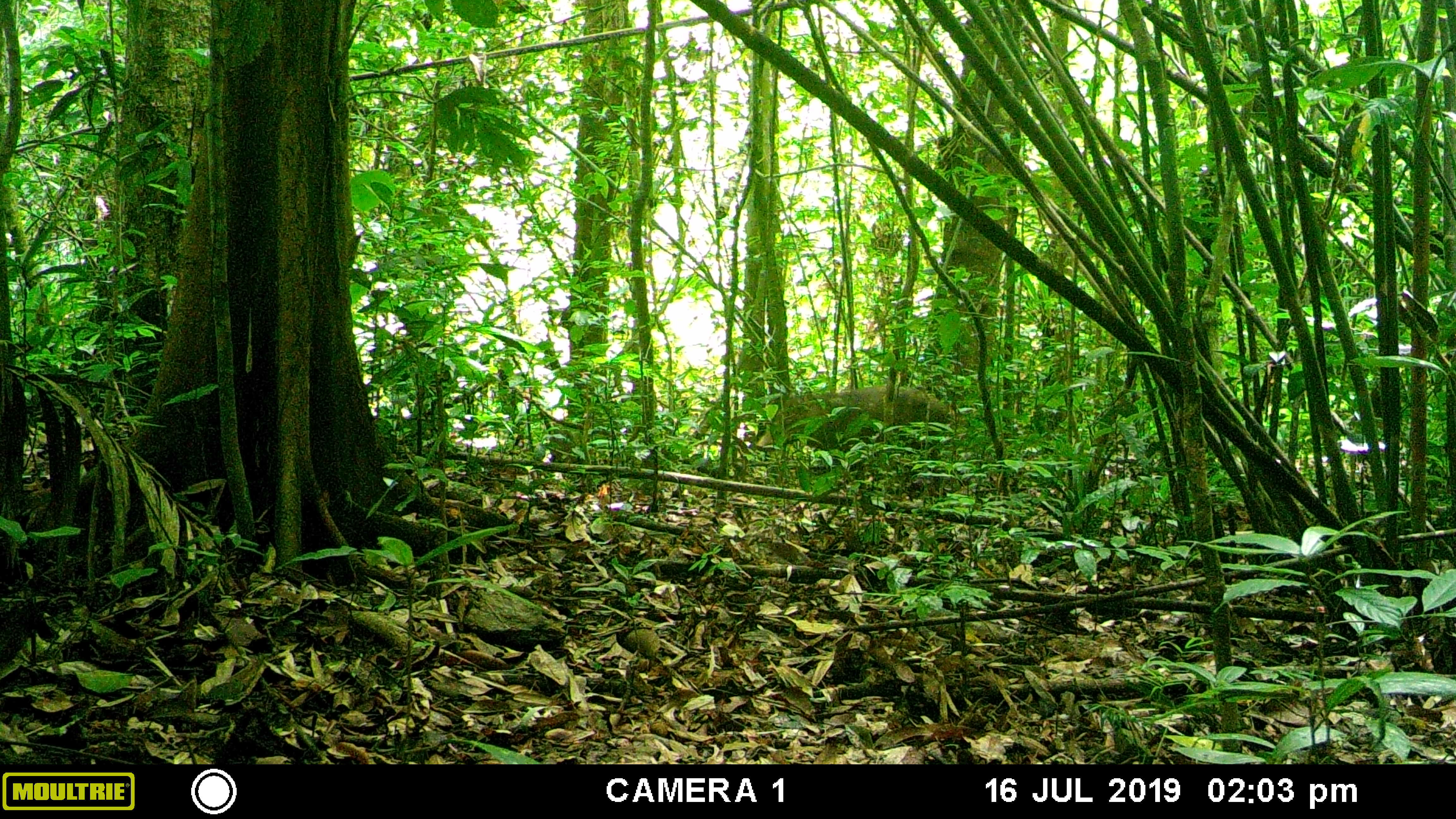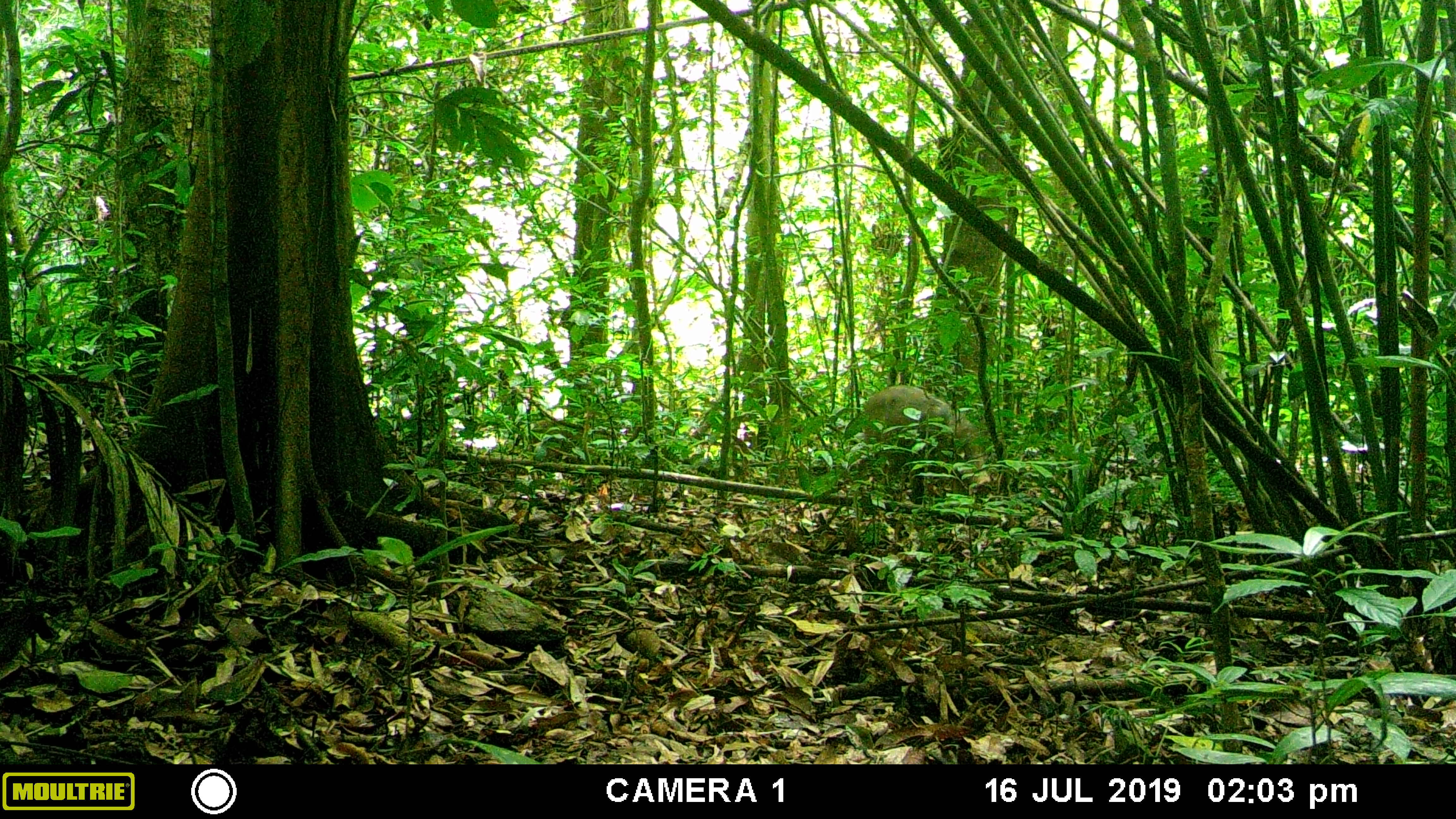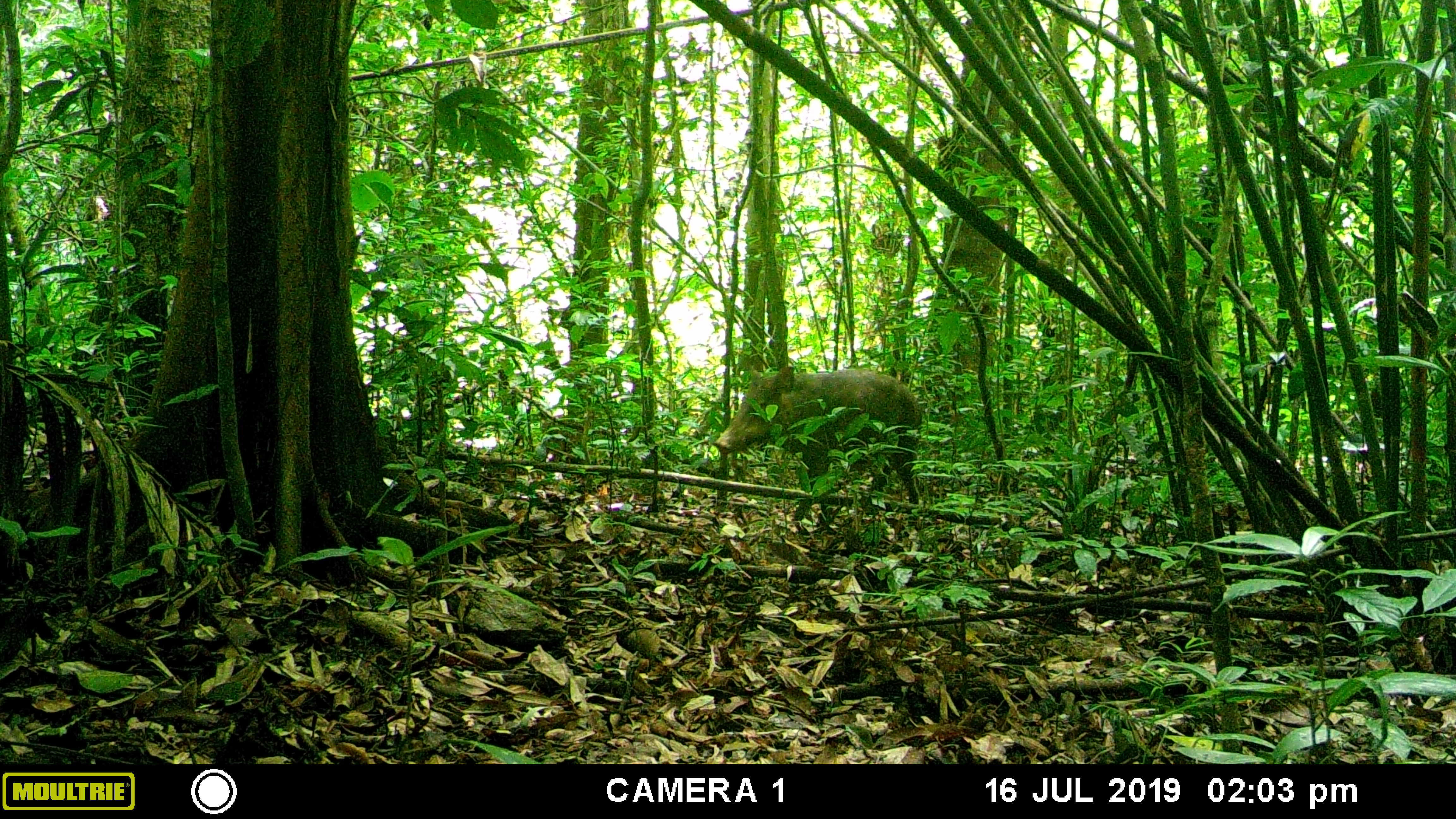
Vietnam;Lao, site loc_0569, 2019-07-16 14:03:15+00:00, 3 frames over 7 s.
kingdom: Animalia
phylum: Chordata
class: Mammalia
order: Artiodactyla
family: Suidae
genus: Sus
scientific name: Sus scrofa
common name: eurasian wild pig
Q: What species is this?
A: Eurasian wild pig (Sus scrofa).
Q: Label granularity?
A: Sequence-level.